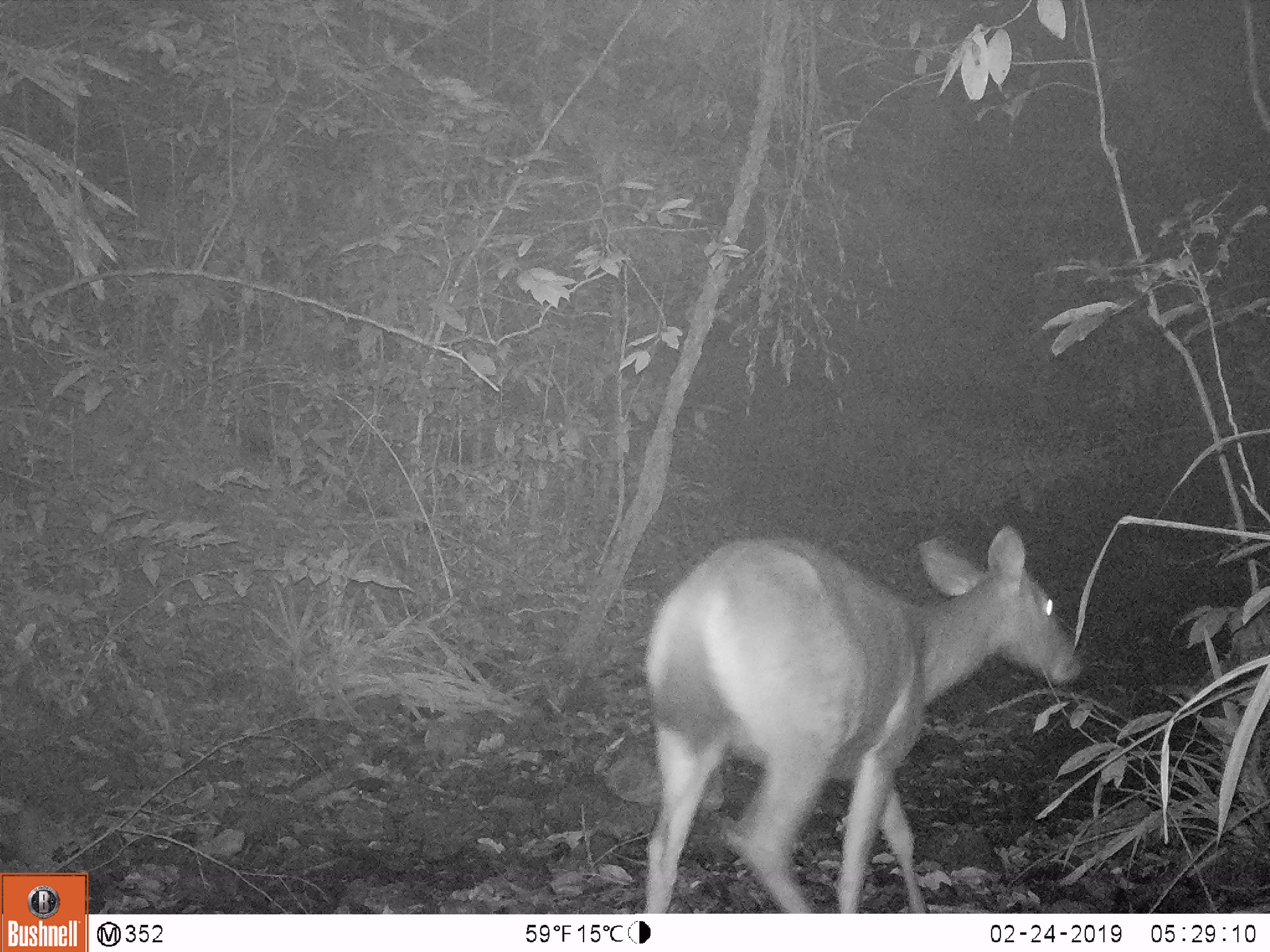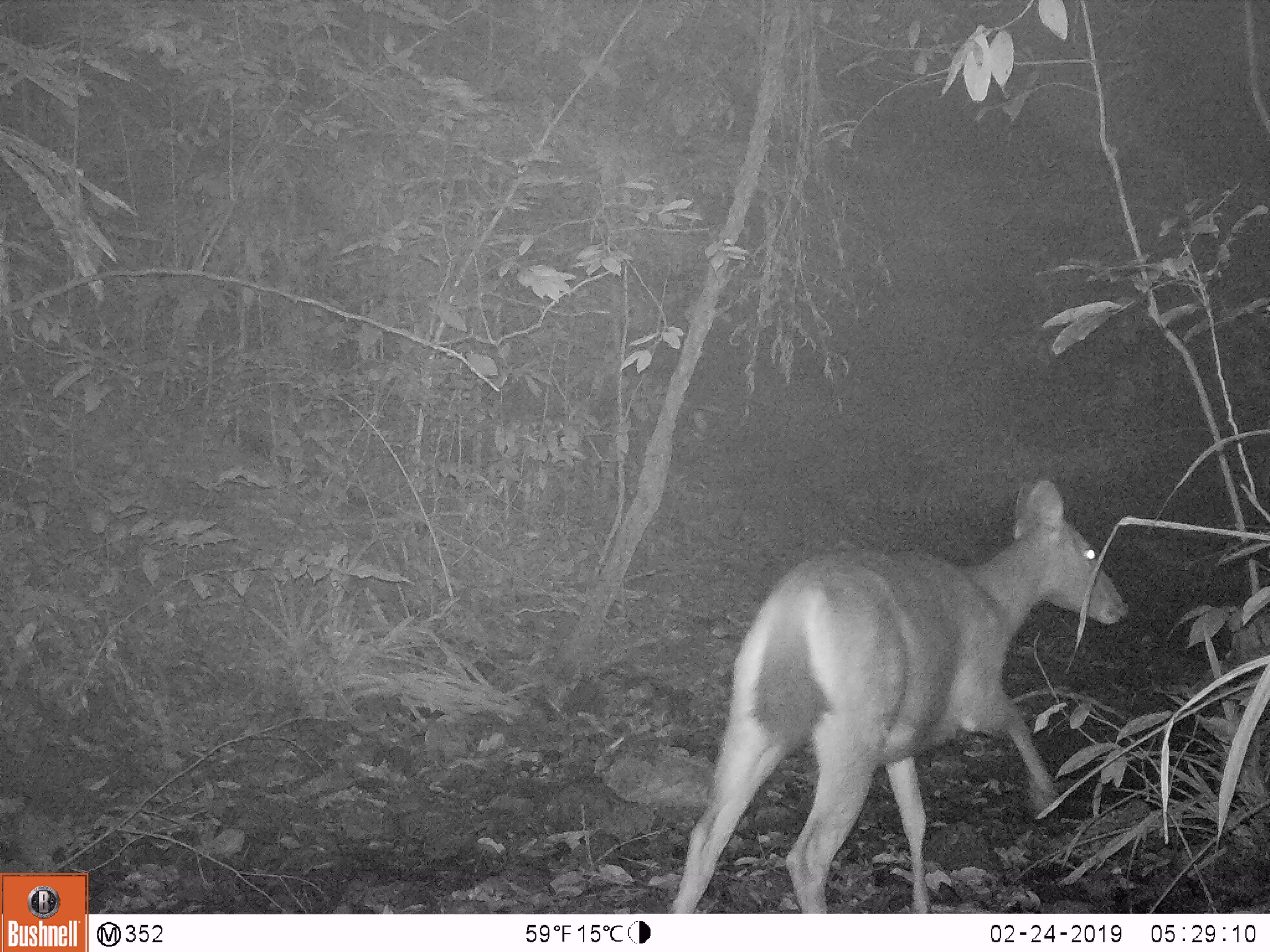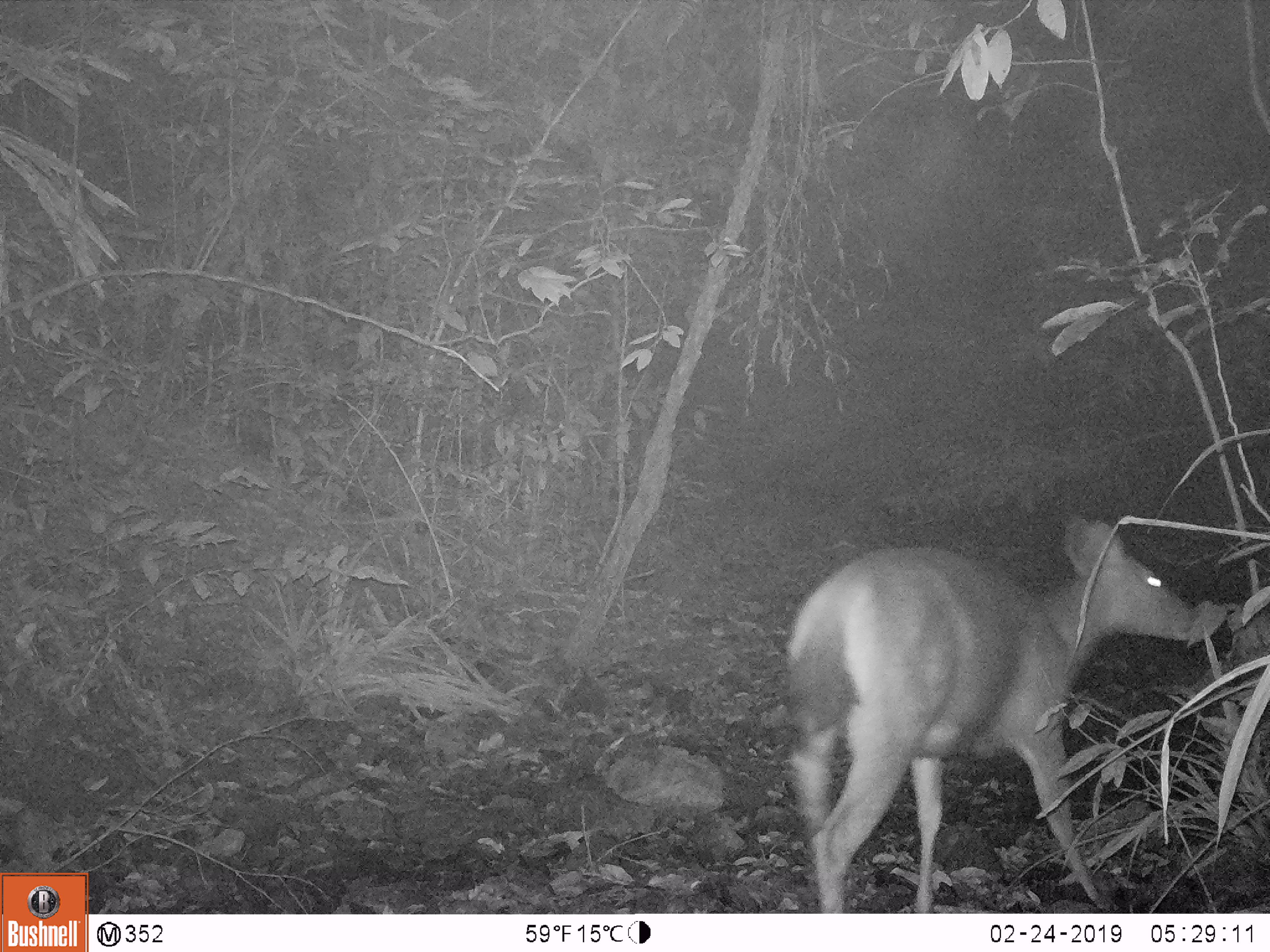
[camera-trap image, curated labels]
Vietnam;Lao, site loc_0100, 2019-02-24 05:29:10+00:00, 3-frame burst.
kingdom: Animalia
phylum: Chordata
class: Mammalia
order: Artiodactyla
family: Cervidae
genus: Rusa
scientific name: Rusa unicolor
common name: sambar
Sambar (Rusa unicolor). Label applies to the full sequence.